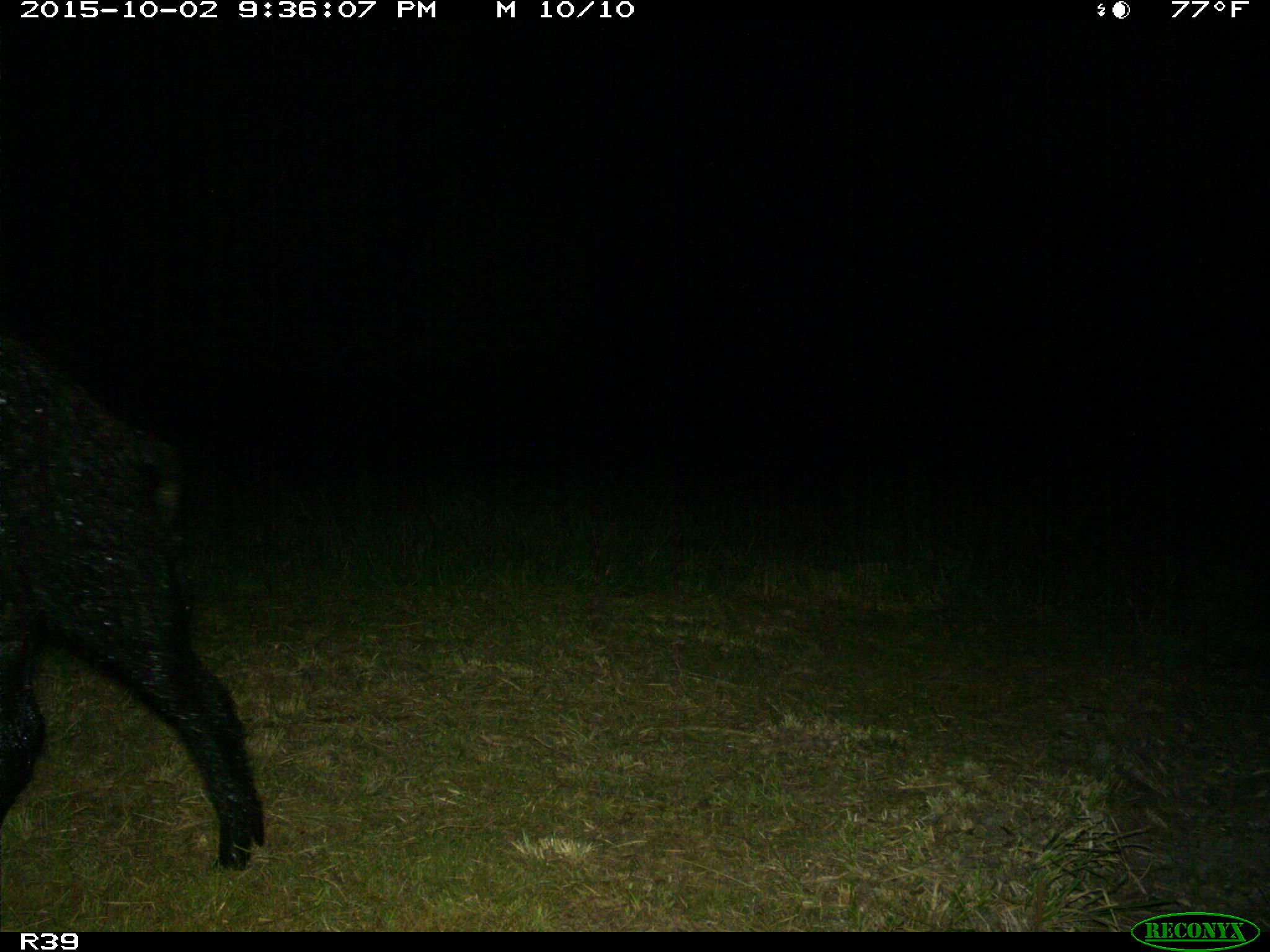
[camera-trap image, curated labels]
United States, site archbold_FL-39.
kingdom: Animalia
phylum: Chordata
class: Mammalia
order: Artiodactyla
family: Suidae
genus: Sus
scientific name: Sus scrofa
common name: wild boar